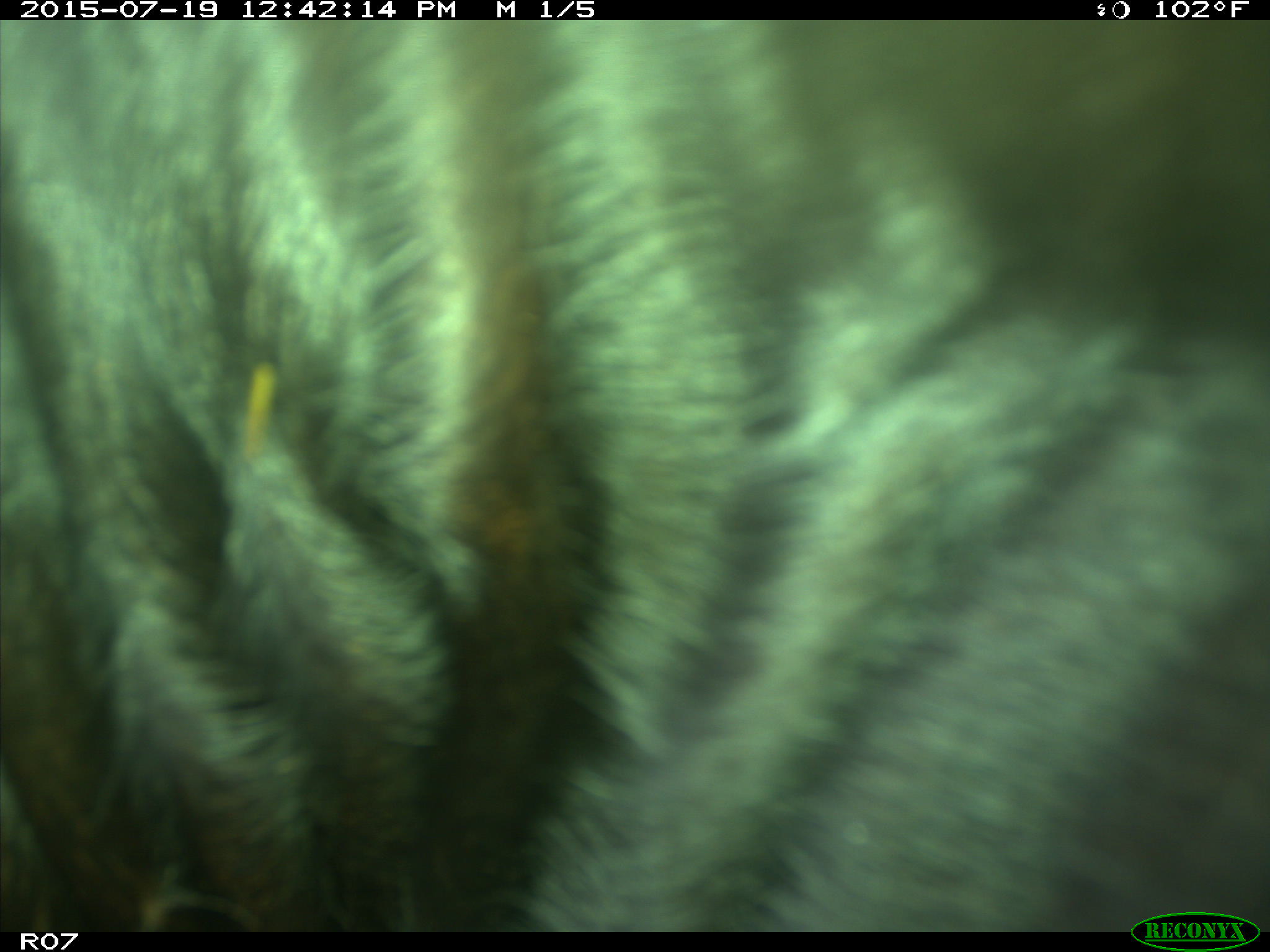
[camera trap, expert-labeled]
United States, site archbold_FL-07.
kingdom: Animalia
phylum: Chordata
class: Mammalia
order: Artiodactyla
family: Bovidae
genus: Bos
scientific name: Bos taurus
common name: domestic cow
Bos taurus (domestic cow).